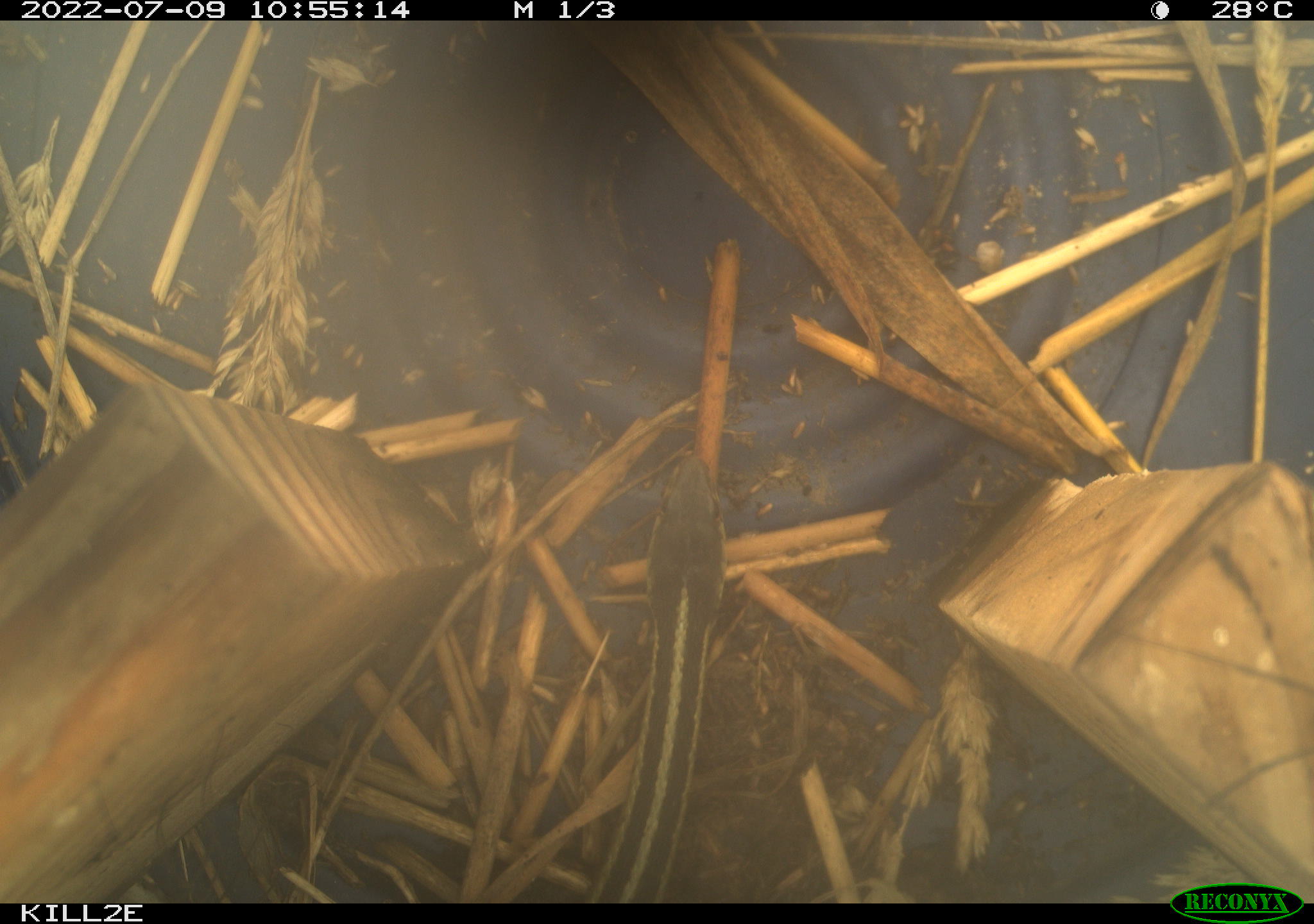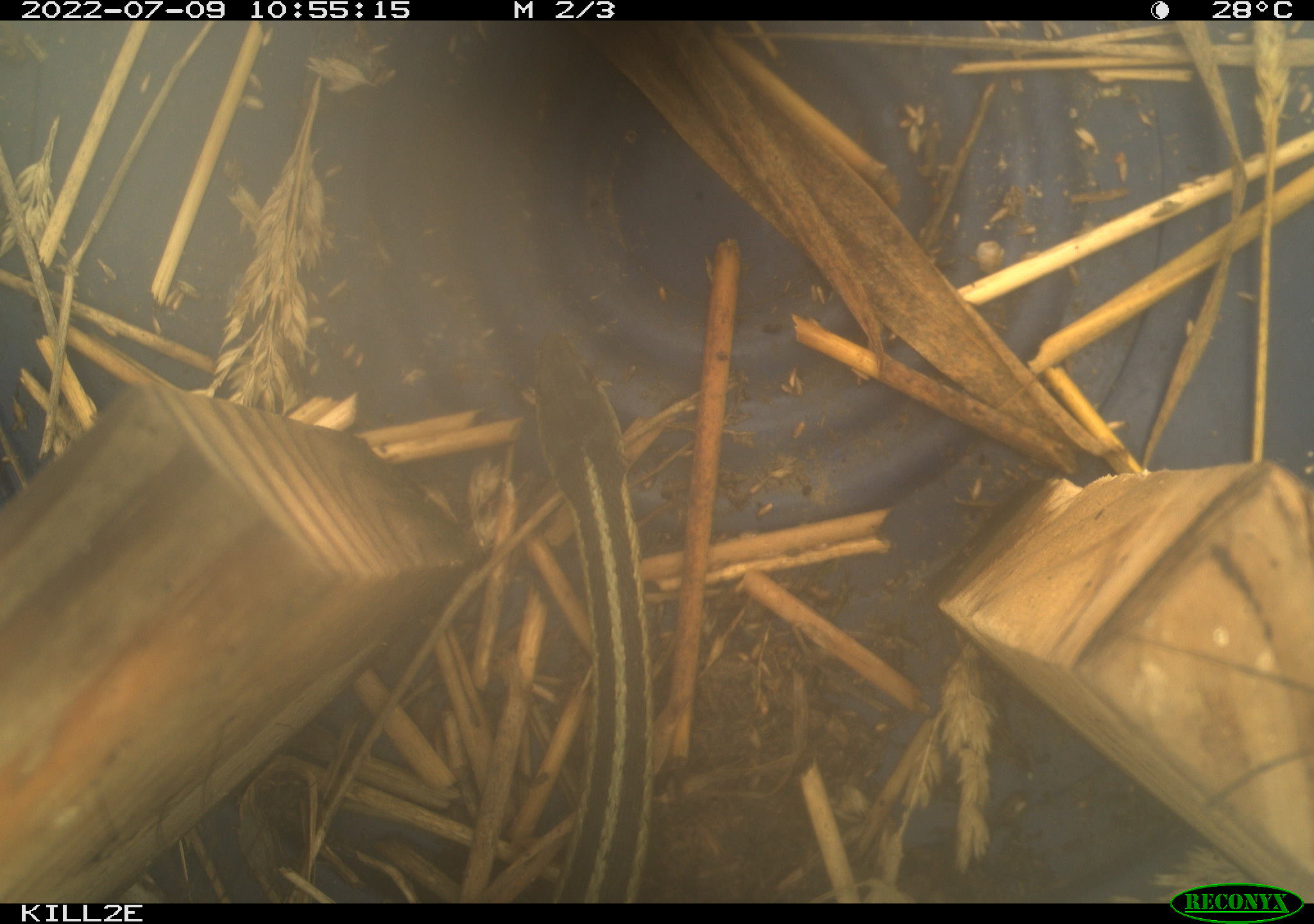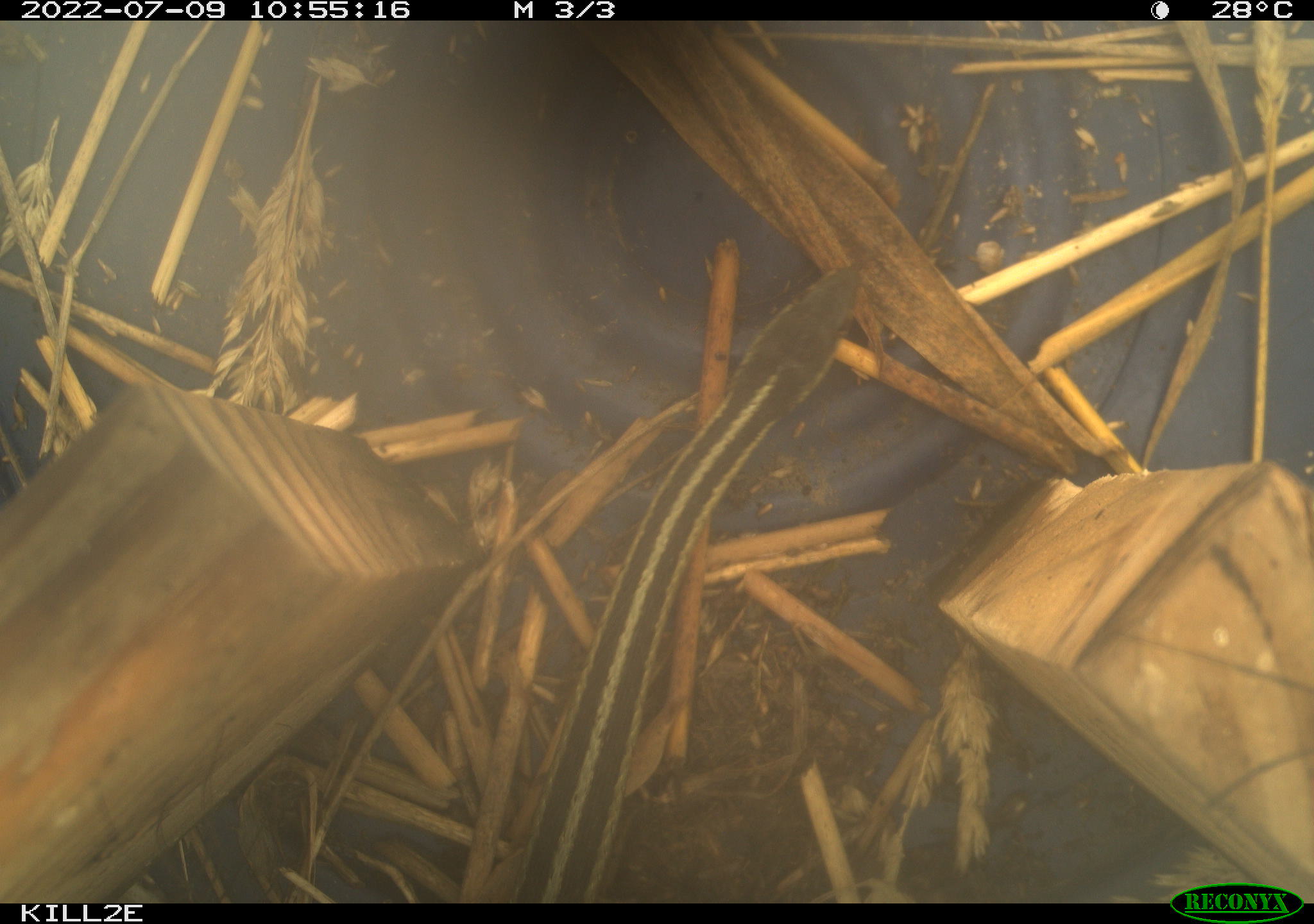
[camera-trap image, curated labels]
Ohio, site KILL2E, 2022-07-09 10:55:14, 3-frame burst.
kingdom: Animalia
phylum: Chordata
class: Reptilia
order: Squamata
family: Colubridae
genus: Thamnophis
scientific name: Thamnophis sirtalis sirtalis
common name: eastern gartersnake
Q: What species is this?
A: Eastern gartersnake (Thamnophis sirtalis sirtalis).